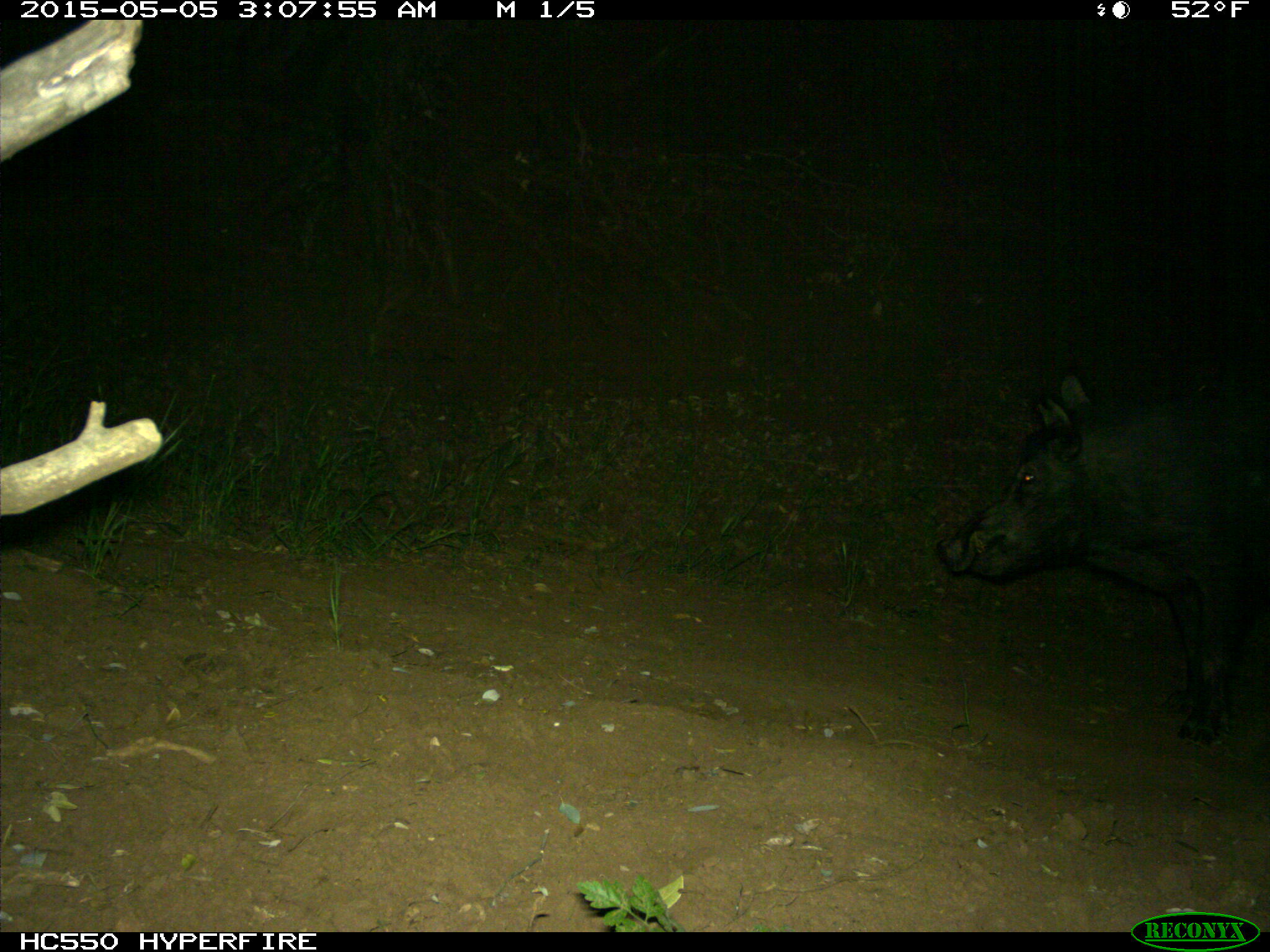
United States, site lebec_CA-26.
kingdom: Animalia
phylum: Chordata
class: Mammalia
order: Artiodactyla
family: Suidae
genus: Sus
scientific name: Sus scrofa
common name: wild boar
Sus scrofa (wild boar).